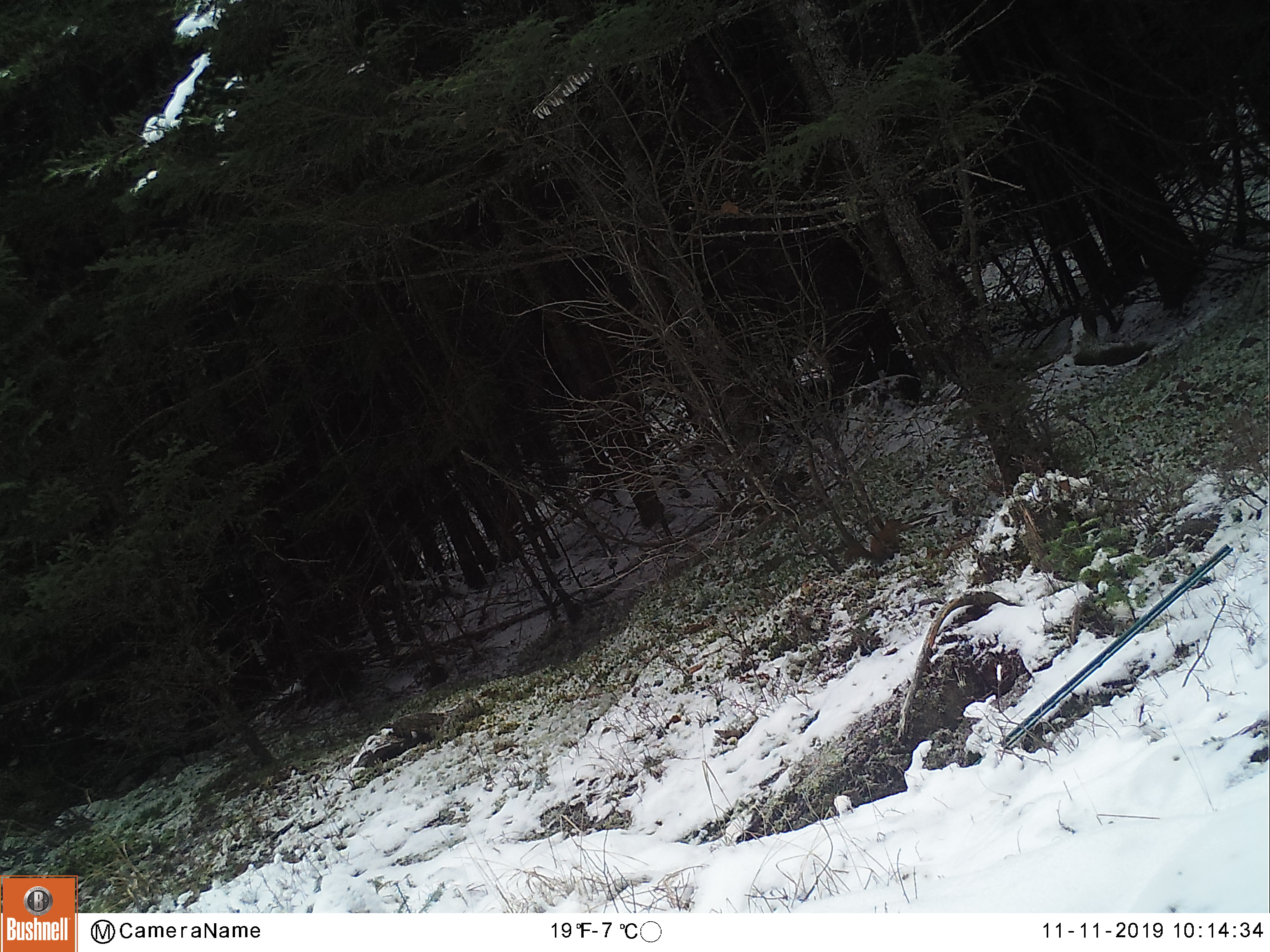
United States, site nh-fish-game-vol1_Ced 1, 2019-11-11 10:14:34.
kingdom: Animalia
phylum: Chordata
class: Mammalia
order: Rodentia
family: Sciuridae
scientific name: Sciuridae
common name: squirrel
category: squirrel sp.